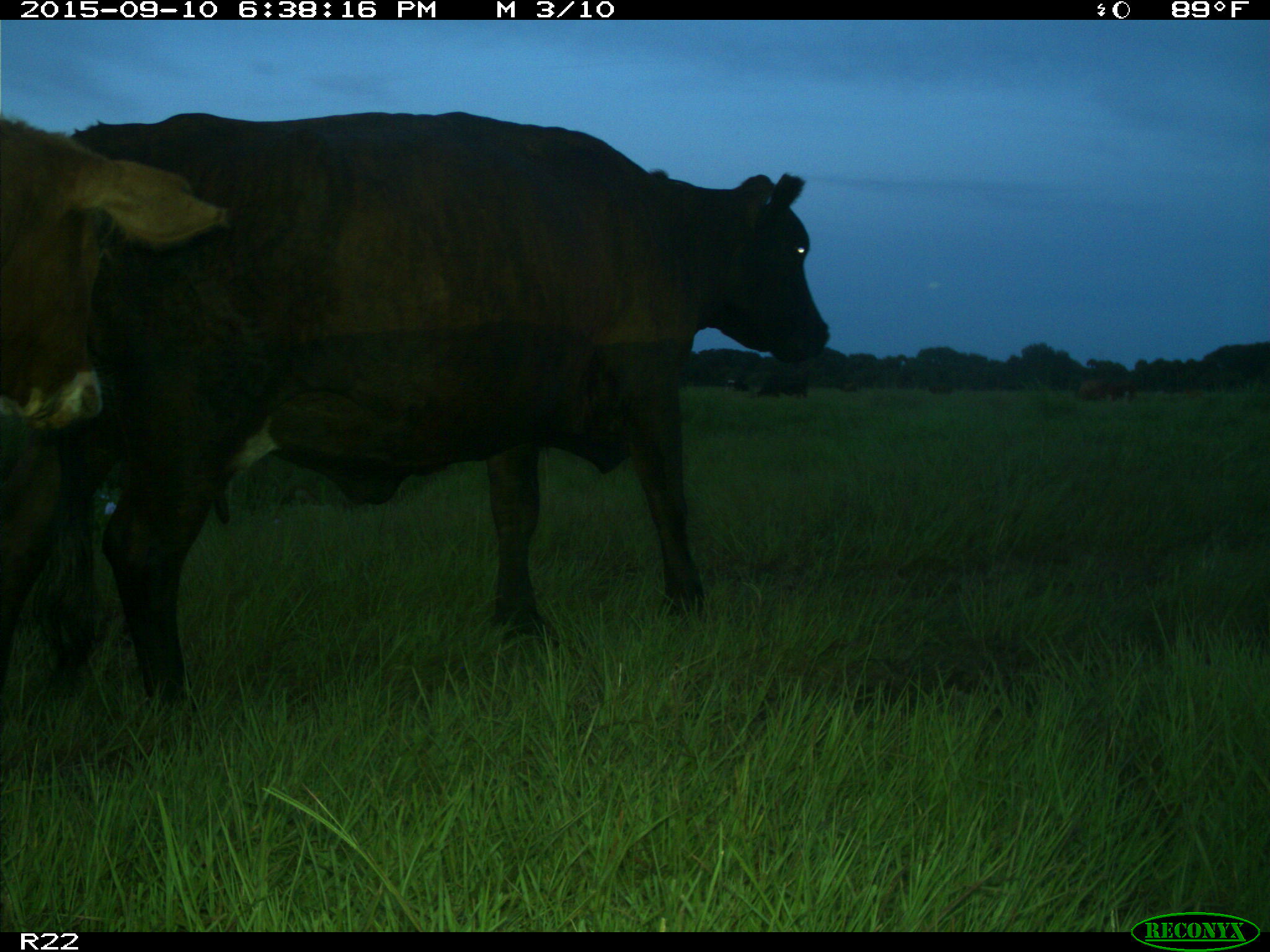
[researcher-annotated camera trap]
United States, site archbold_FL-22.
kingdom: Animalia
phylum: Chordata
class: Mammalia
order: Artiodactyla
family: Bovidae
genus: Bos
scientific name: Bos taurus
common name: domestic cow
Bos taurus (domestic cow).